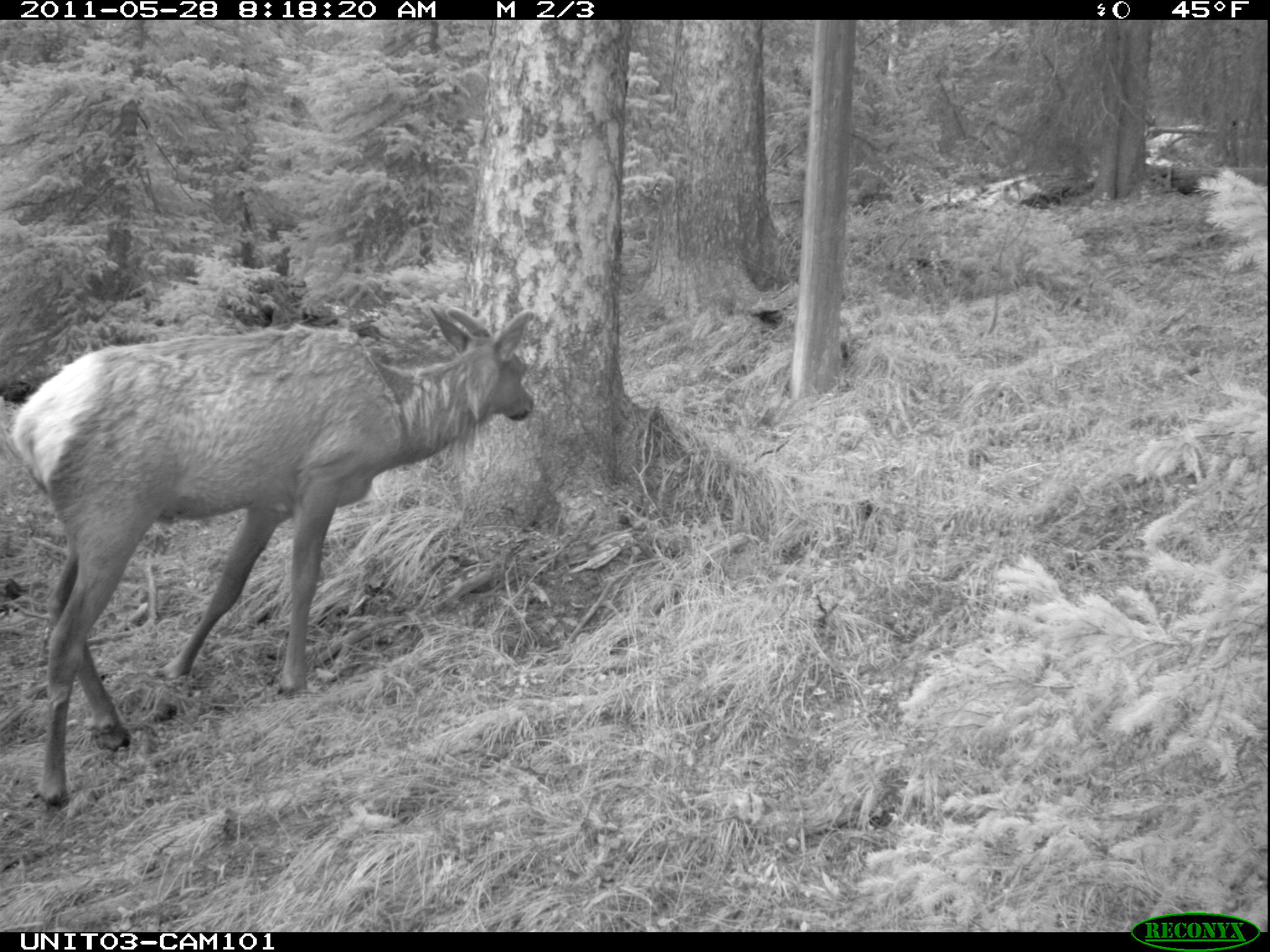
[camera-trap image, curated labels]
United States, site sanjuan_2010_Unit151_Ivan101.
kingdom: Animalia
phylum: Chordata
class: Mammalia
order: Artiodactyla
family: Cervidae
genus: Cervus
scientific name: Cervus elaphus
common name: red deer